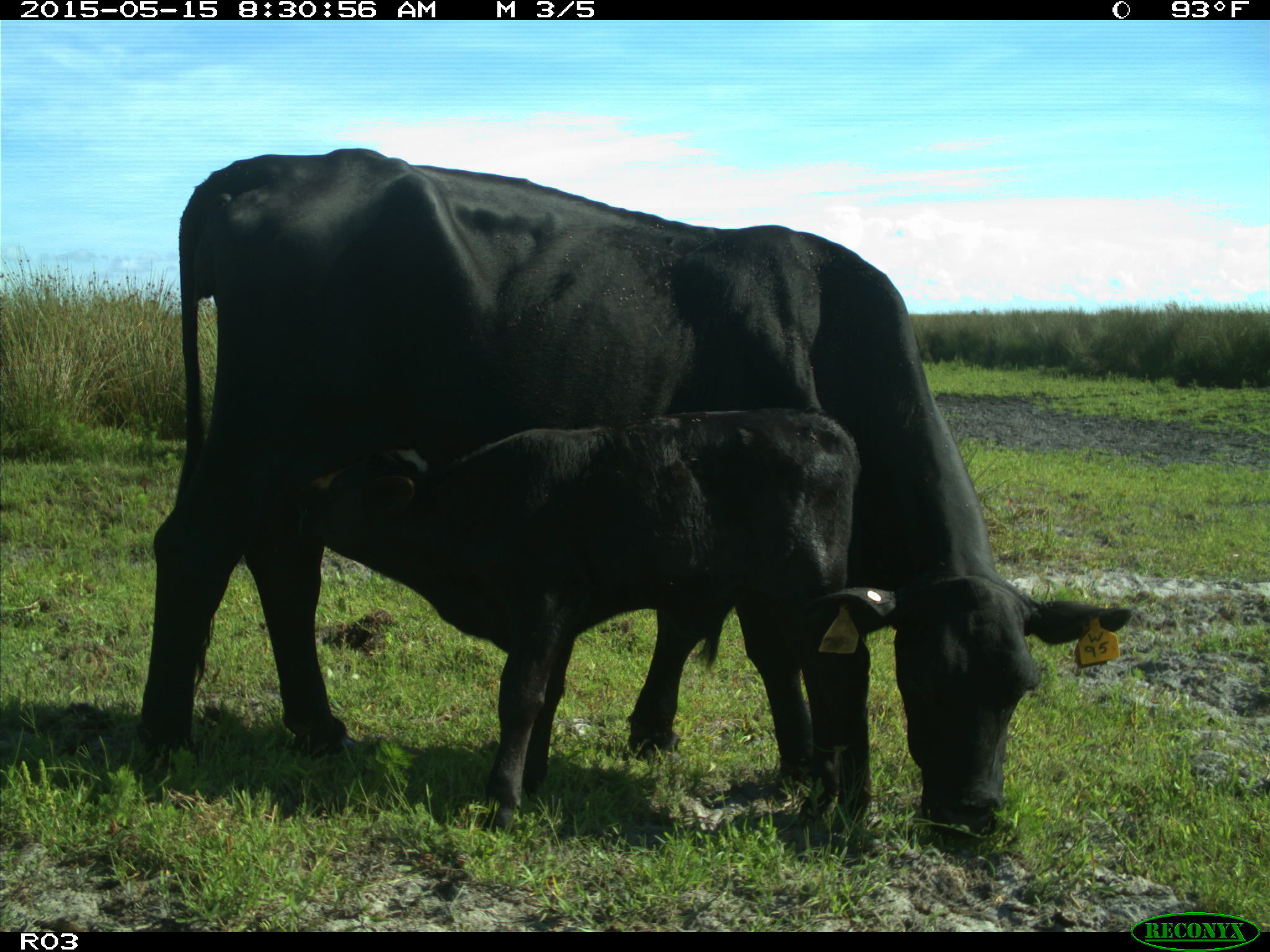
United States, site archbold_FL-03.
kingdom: Animalia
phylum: Chordata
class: Mammalia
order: Artiodactyla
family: Bovidae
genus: Bos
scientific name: Bos taurus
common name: domestic cow